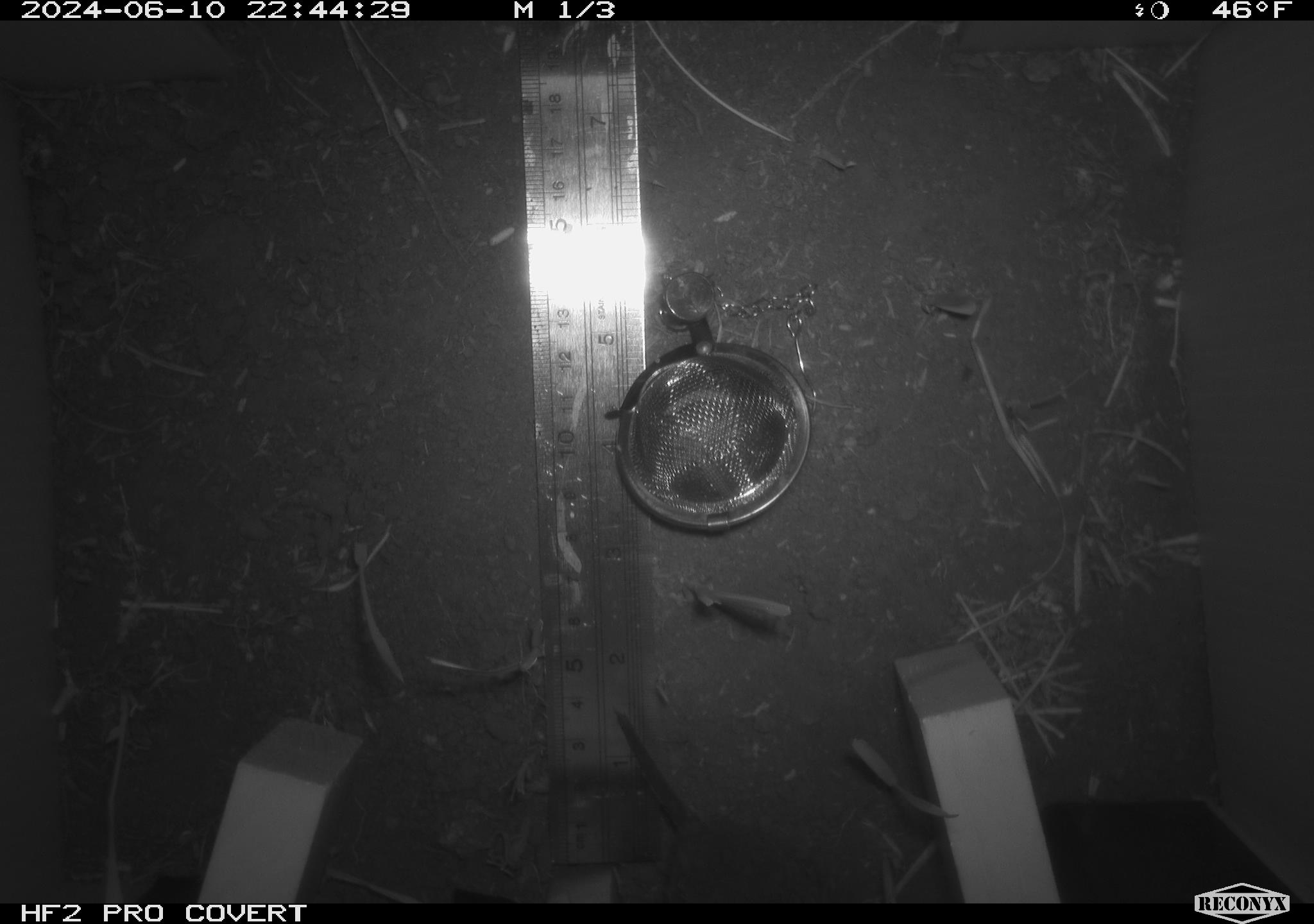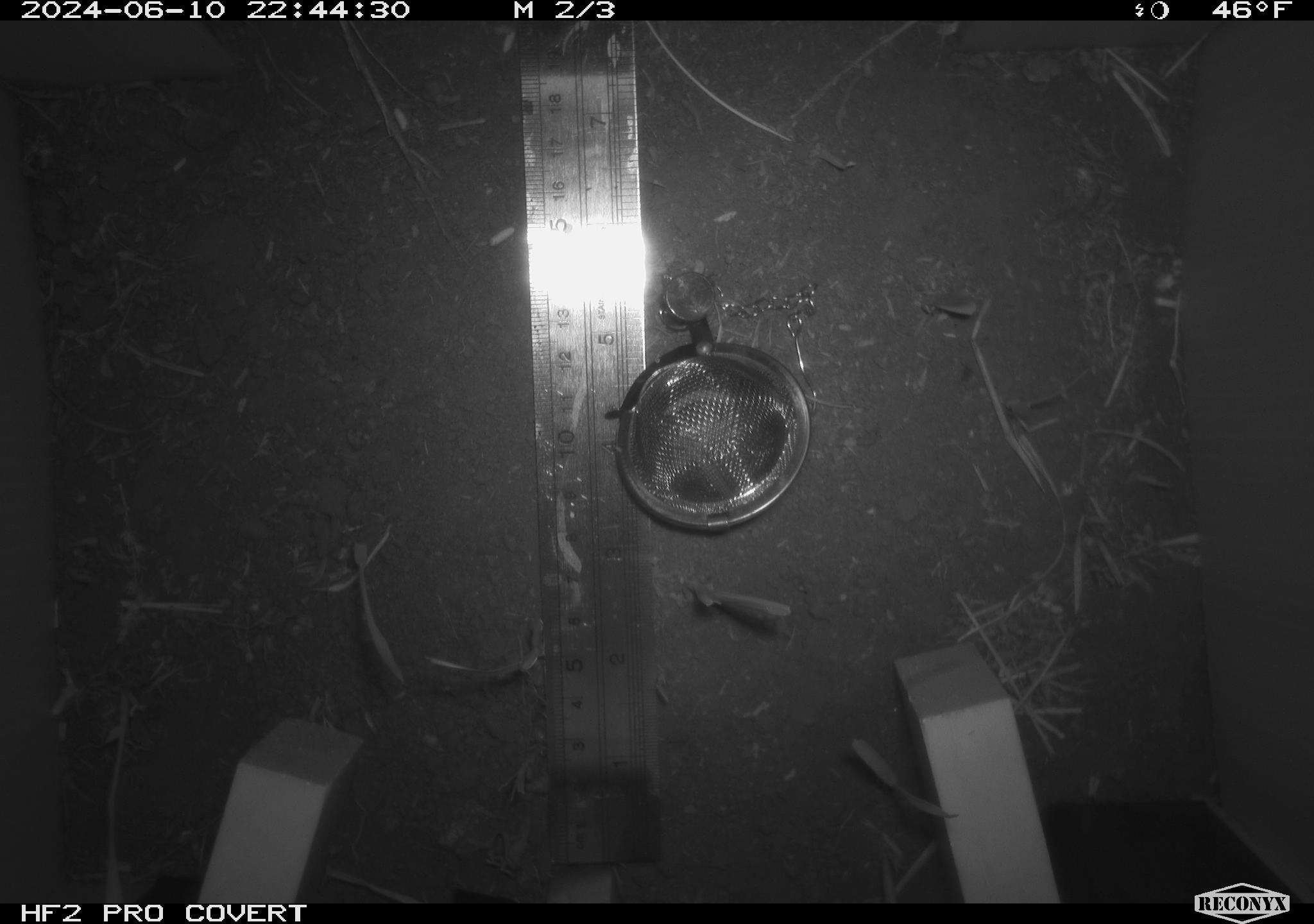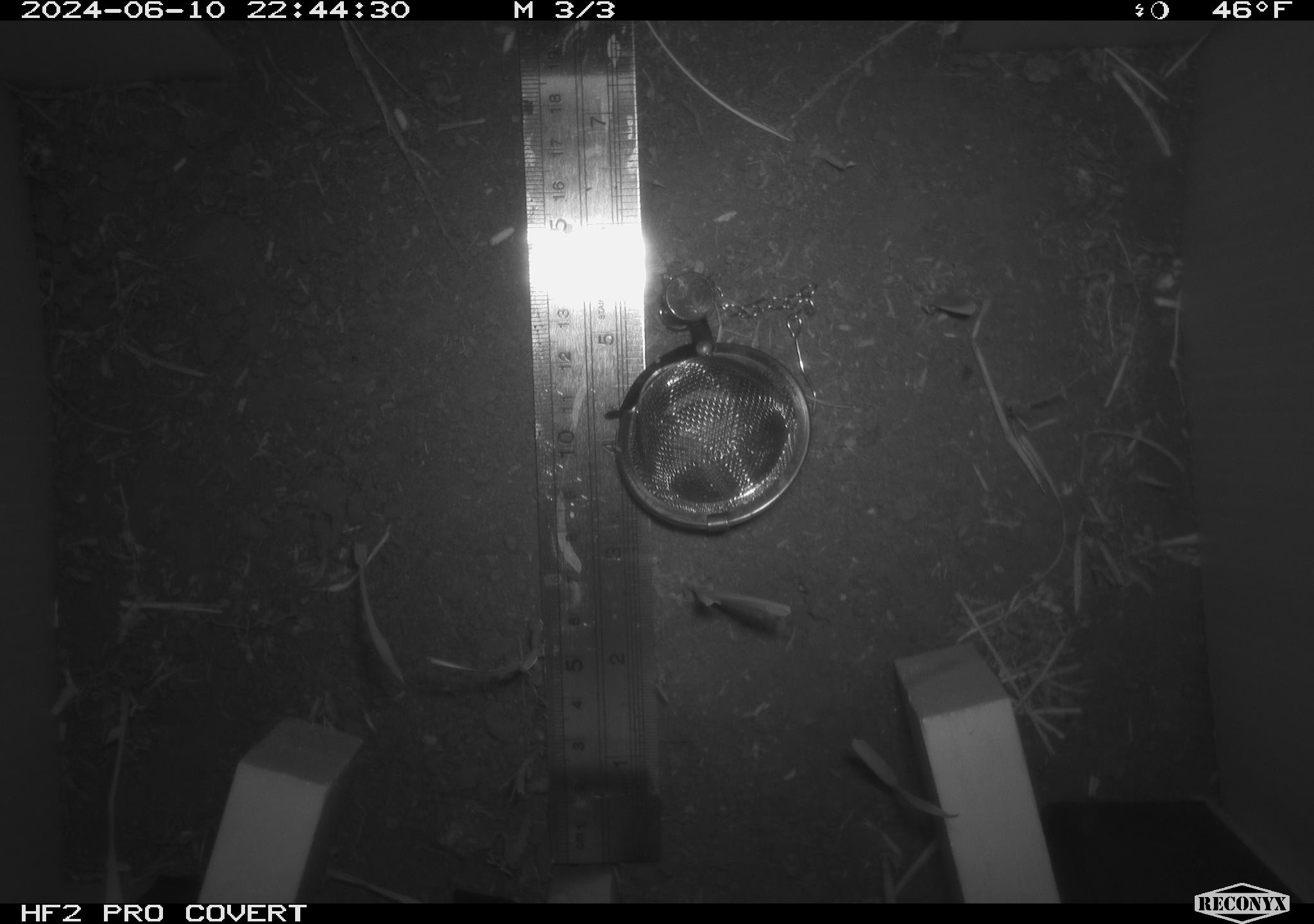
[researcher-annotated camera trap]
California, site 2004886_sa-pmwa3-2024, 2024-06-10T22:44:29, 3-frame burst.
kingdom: Animalia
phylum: Chordata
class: Mammalia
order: Rodentia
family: Cricetidae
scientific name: Arvicolinae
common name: voles, lemmings, and muskrats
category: arvicolinae subfamily